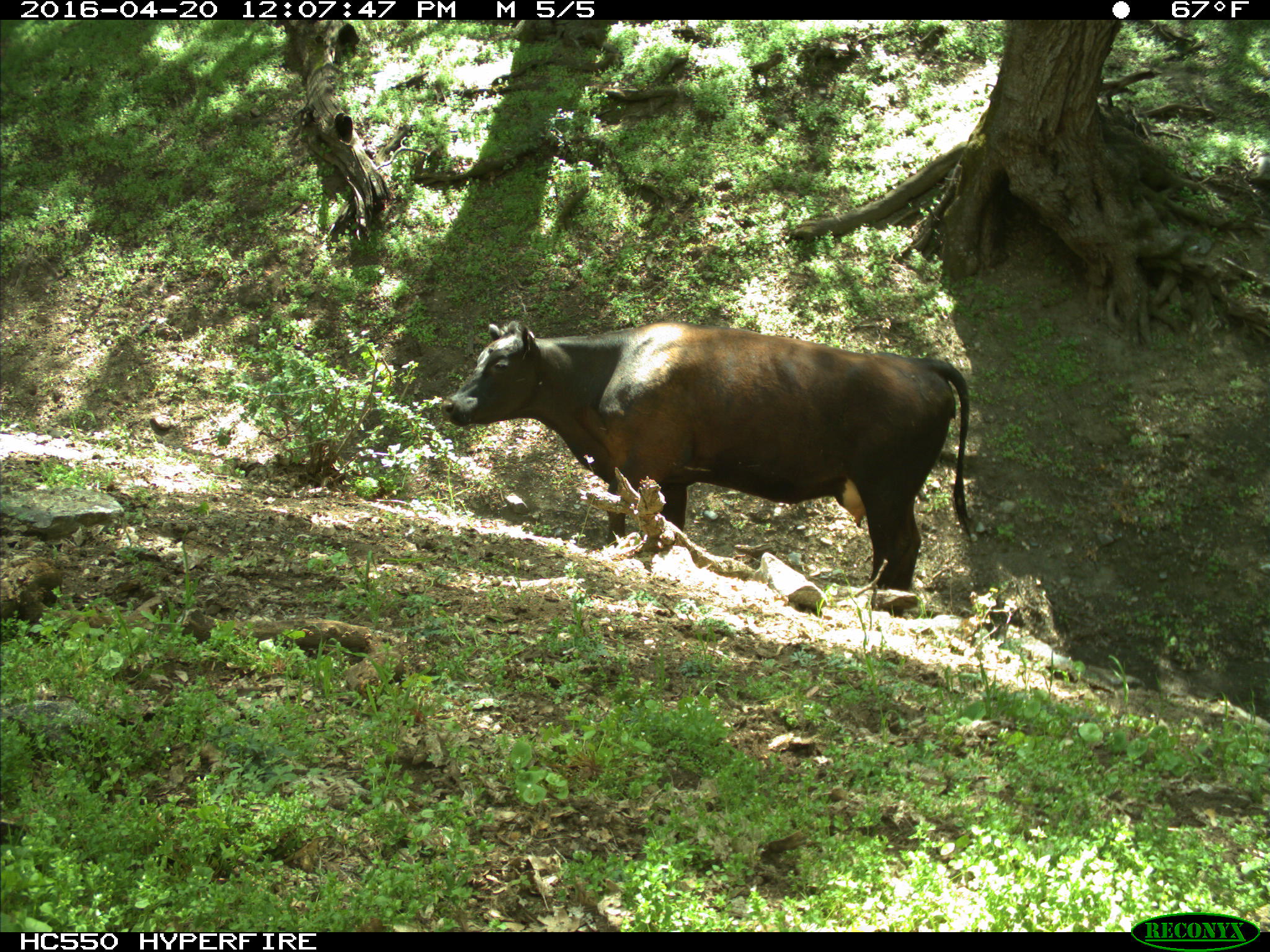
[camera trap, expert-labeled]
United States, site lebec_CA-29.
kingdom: Animalia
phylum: Chordata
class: Mammalia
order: Artiodactyla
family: Bovidae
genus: Bos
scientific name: Bos taurus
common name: domestic cow